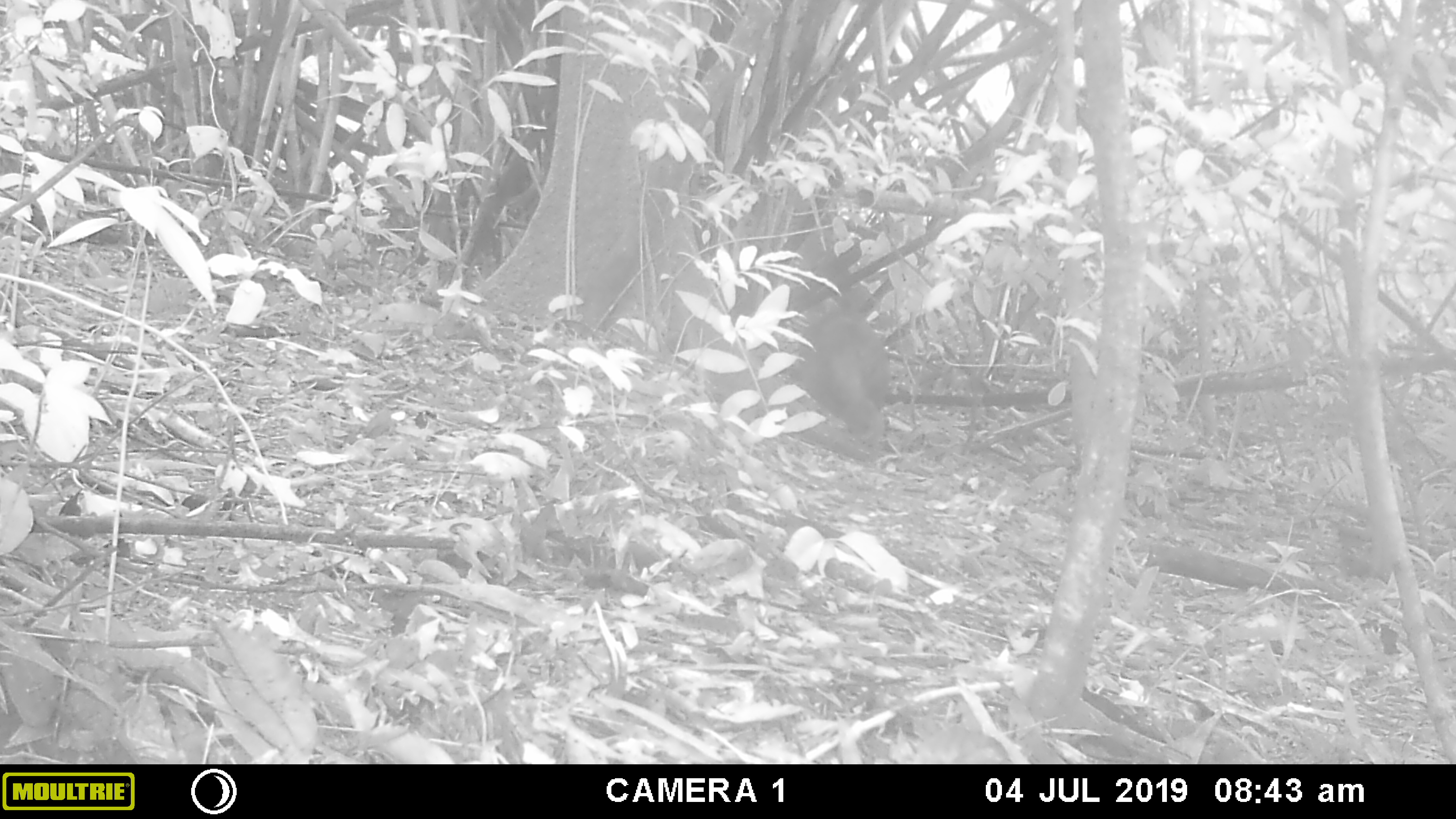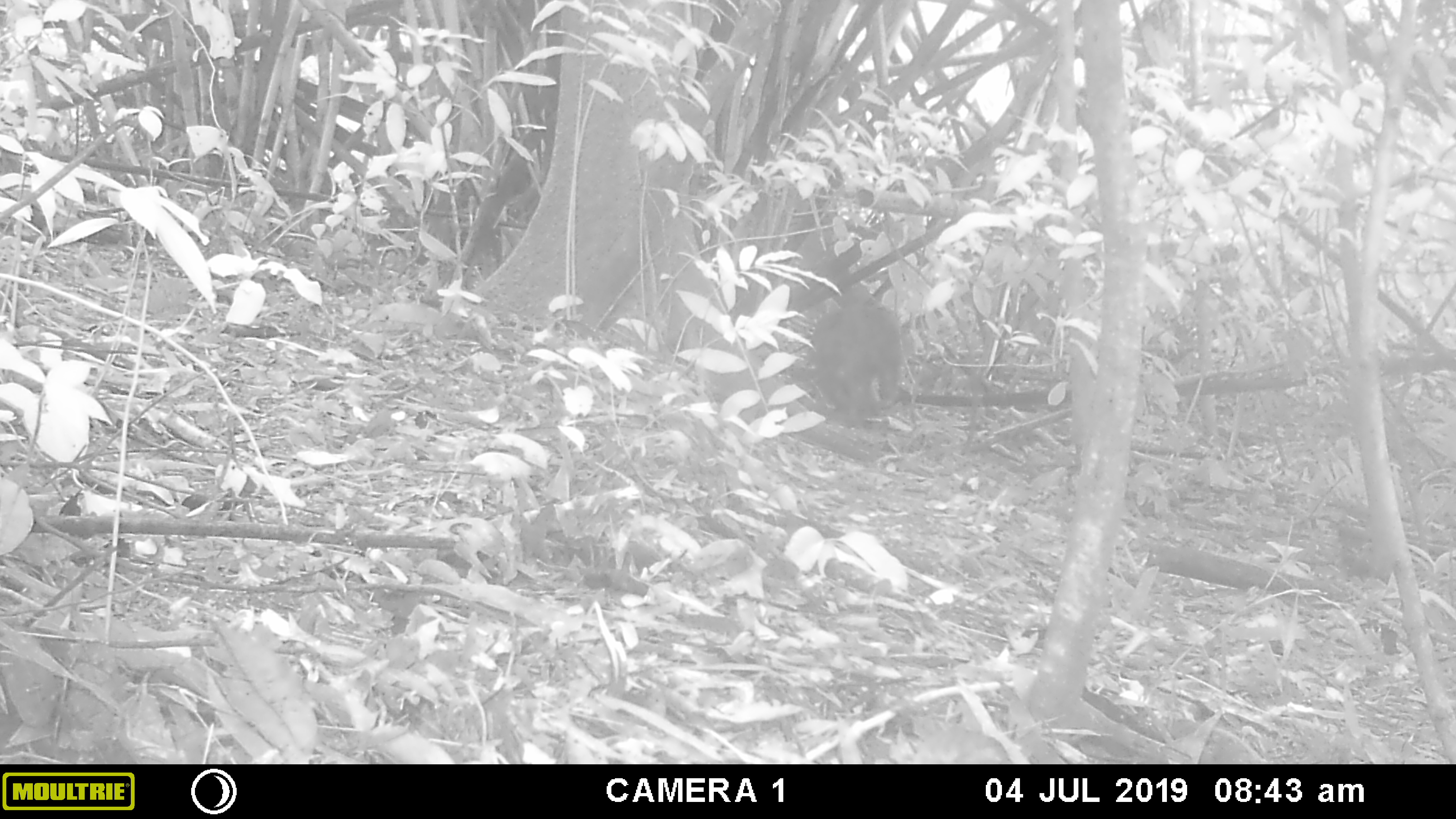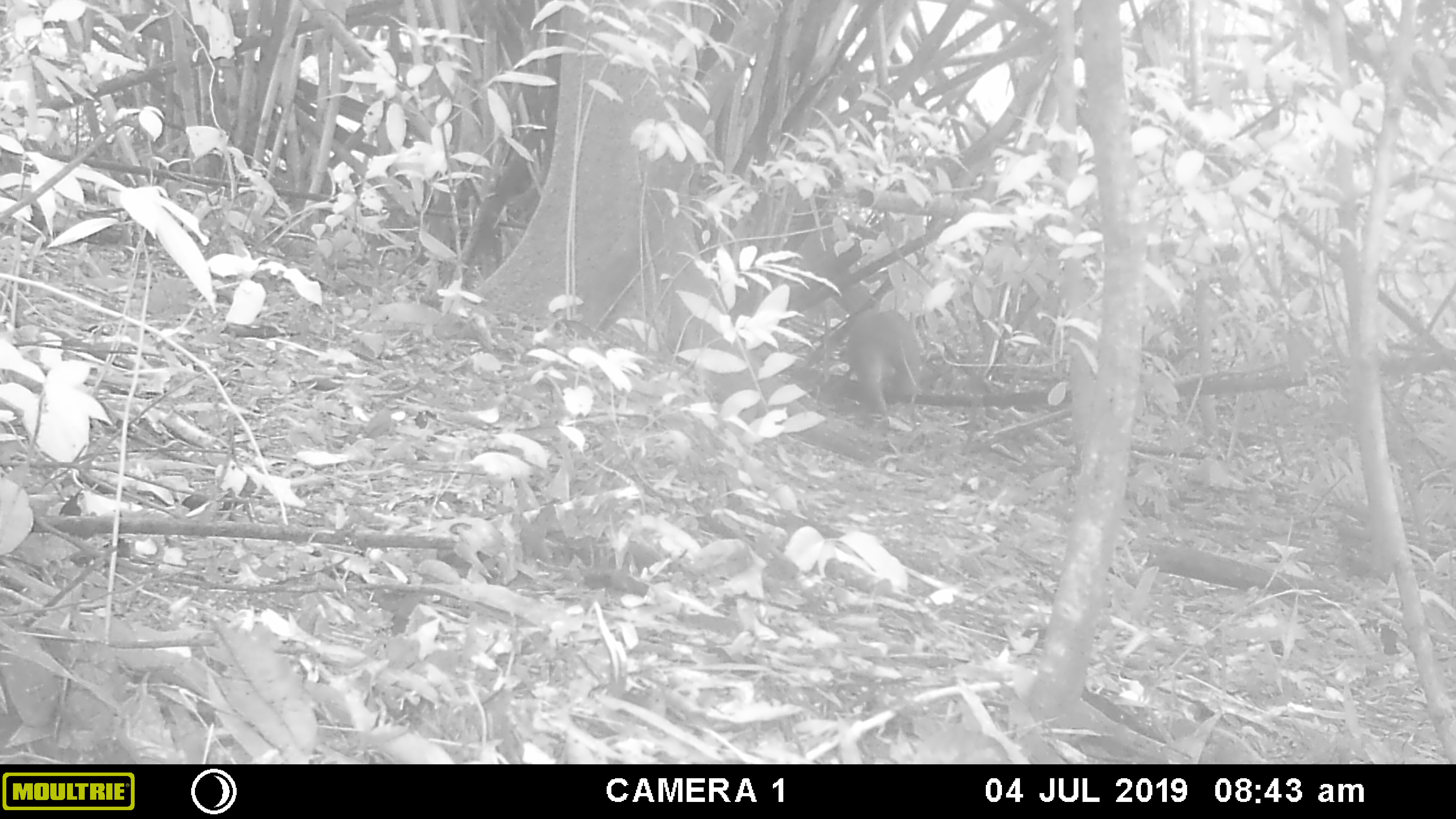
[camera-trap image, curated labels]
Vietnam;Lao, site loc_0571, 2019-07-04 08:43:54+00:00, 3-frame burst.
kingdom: Animalia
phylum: Chordata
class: Mammalia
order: Primates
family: Cercopithecidae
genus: Macaca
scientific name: Macaca arctoides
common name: stump-tailed macaque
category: stump tailed macaque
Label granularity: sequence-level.